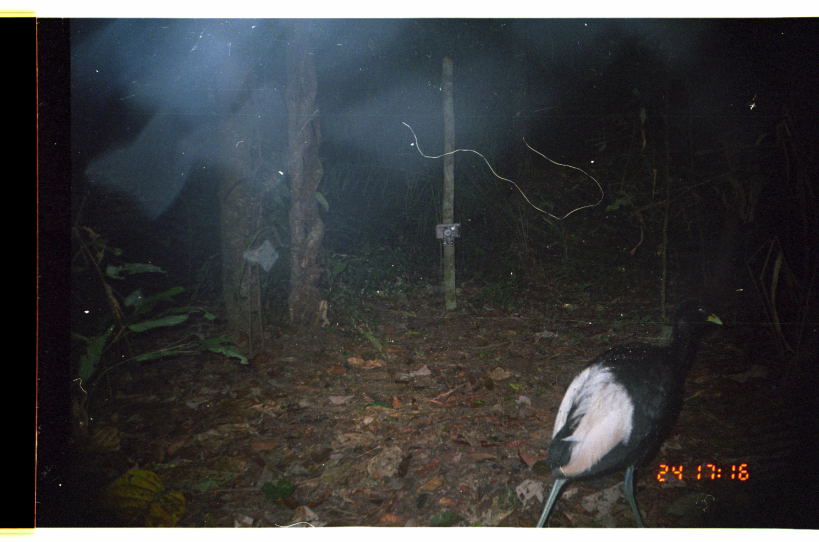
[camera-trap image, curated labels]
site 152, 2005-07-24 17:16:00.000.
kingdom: Animalia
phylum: Chordata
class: Aves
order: Gruiformes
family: Psophiidae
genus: Psophia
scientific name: Psophia leucoptera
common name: pale-winged trumpeter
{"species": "Psophia leucoptera (pale-winged trumpeter)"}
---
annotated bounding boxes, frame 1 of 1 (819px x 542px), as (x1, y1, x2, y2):
psophia leucoptera: (534, 298, 724, 527)